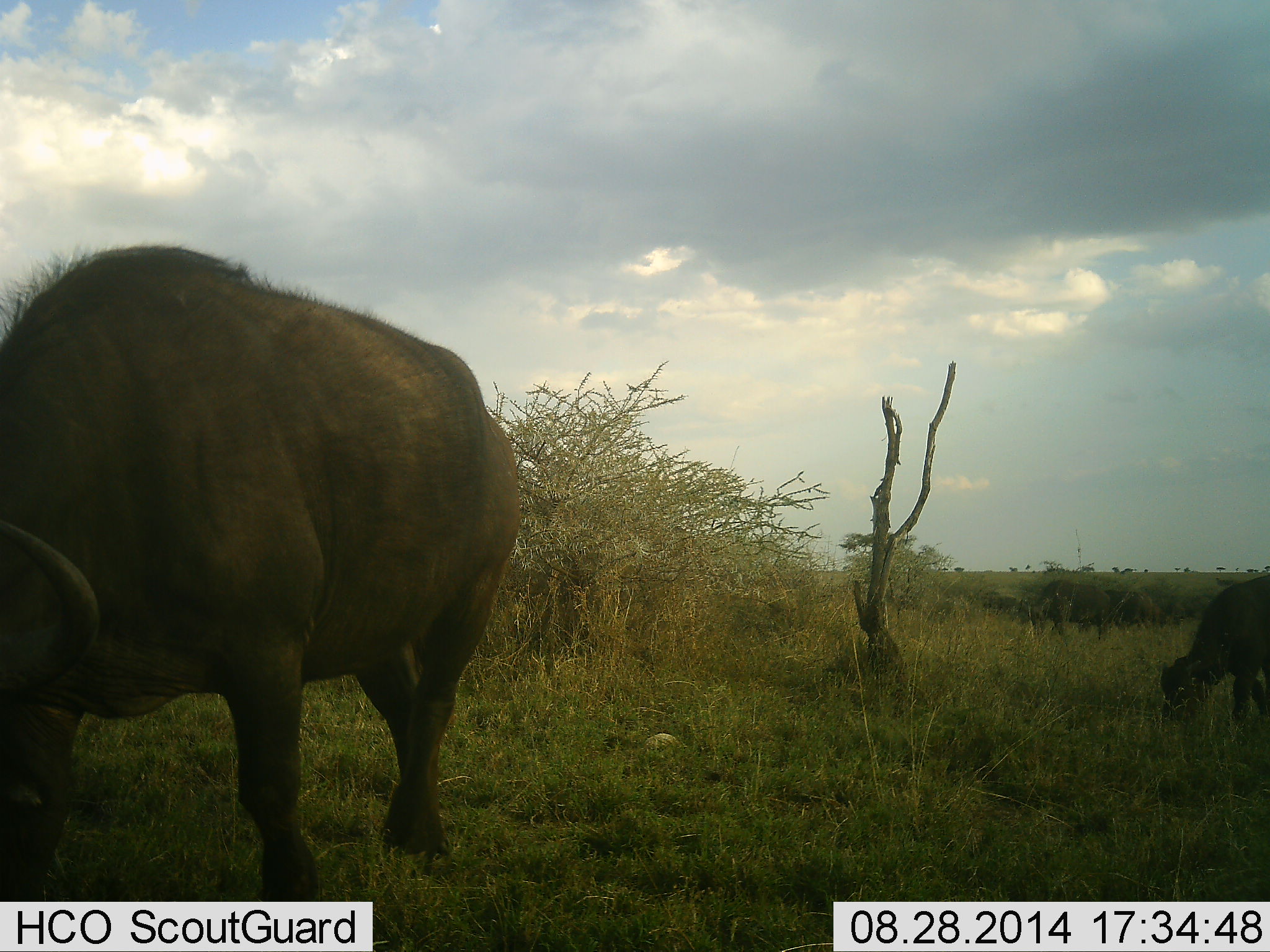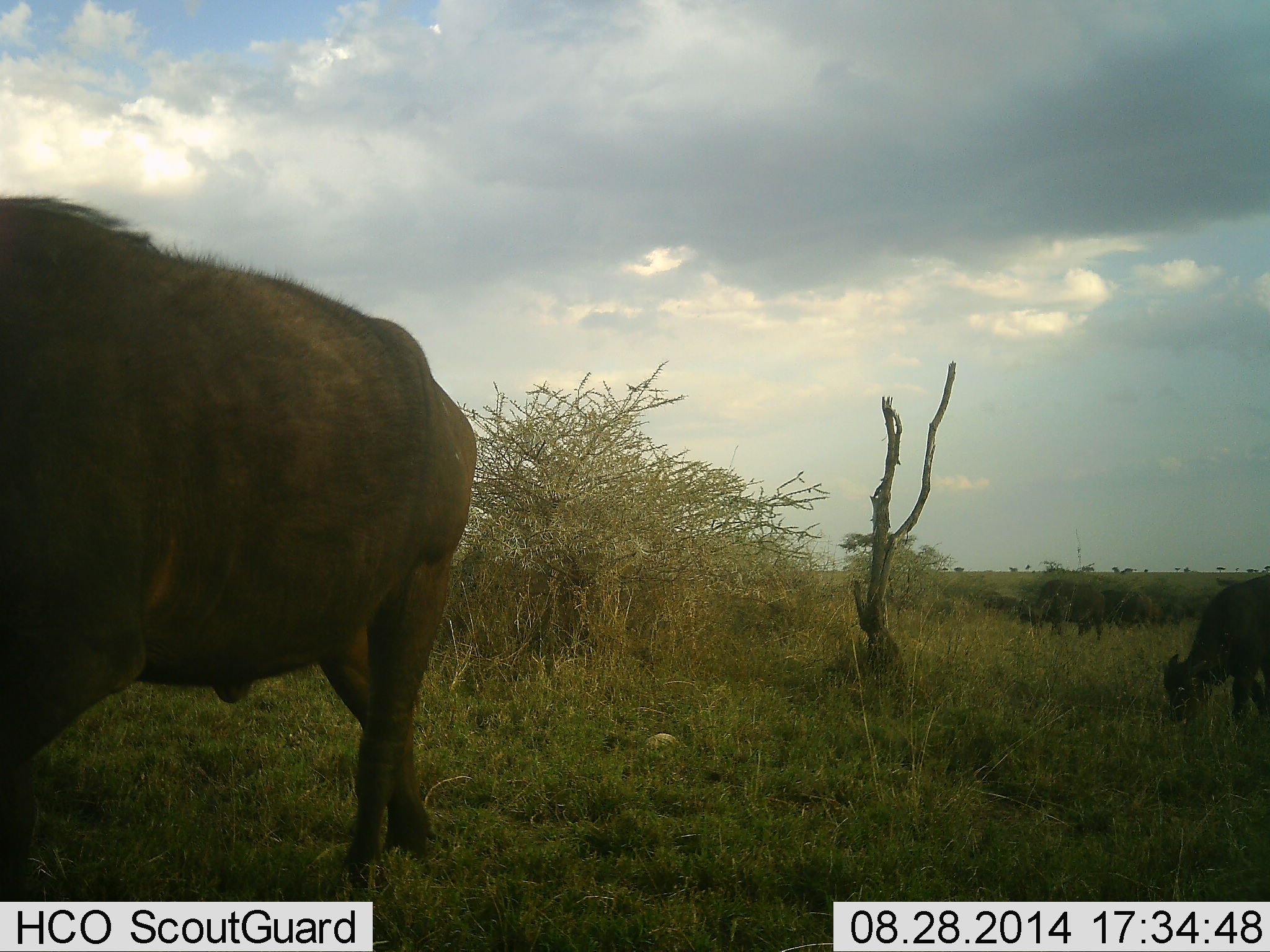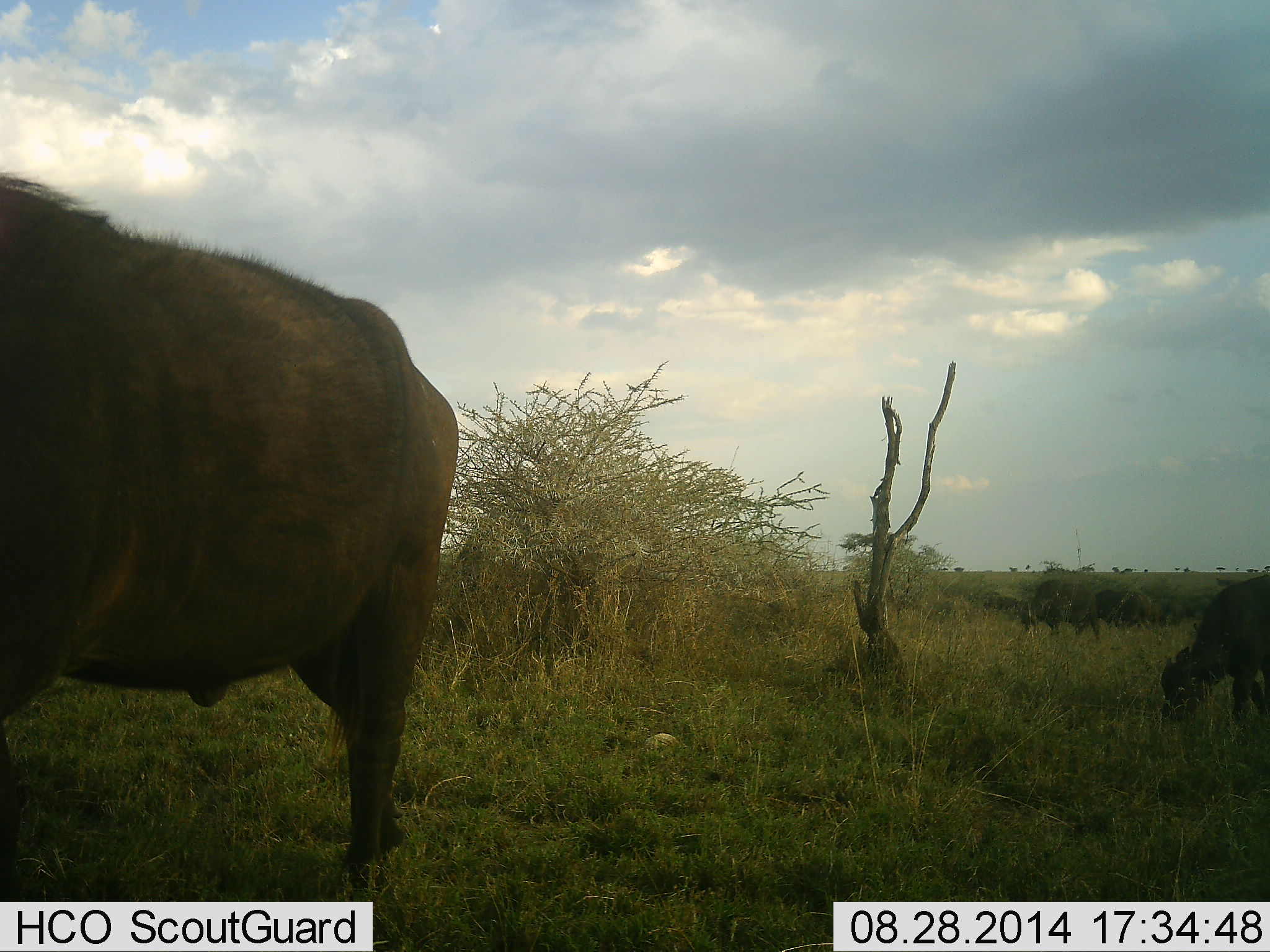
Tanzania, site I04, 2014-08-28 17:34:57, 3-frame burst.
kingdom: Animalia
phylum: Chordata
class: Mammalia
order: Artiodactyla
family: Bovidae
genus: Syncerus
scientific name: Syncerus caffer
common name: cape buffalo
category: buffalo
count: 4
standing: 30%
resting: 0%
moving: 30%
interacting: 10%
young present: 40%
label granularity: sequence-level